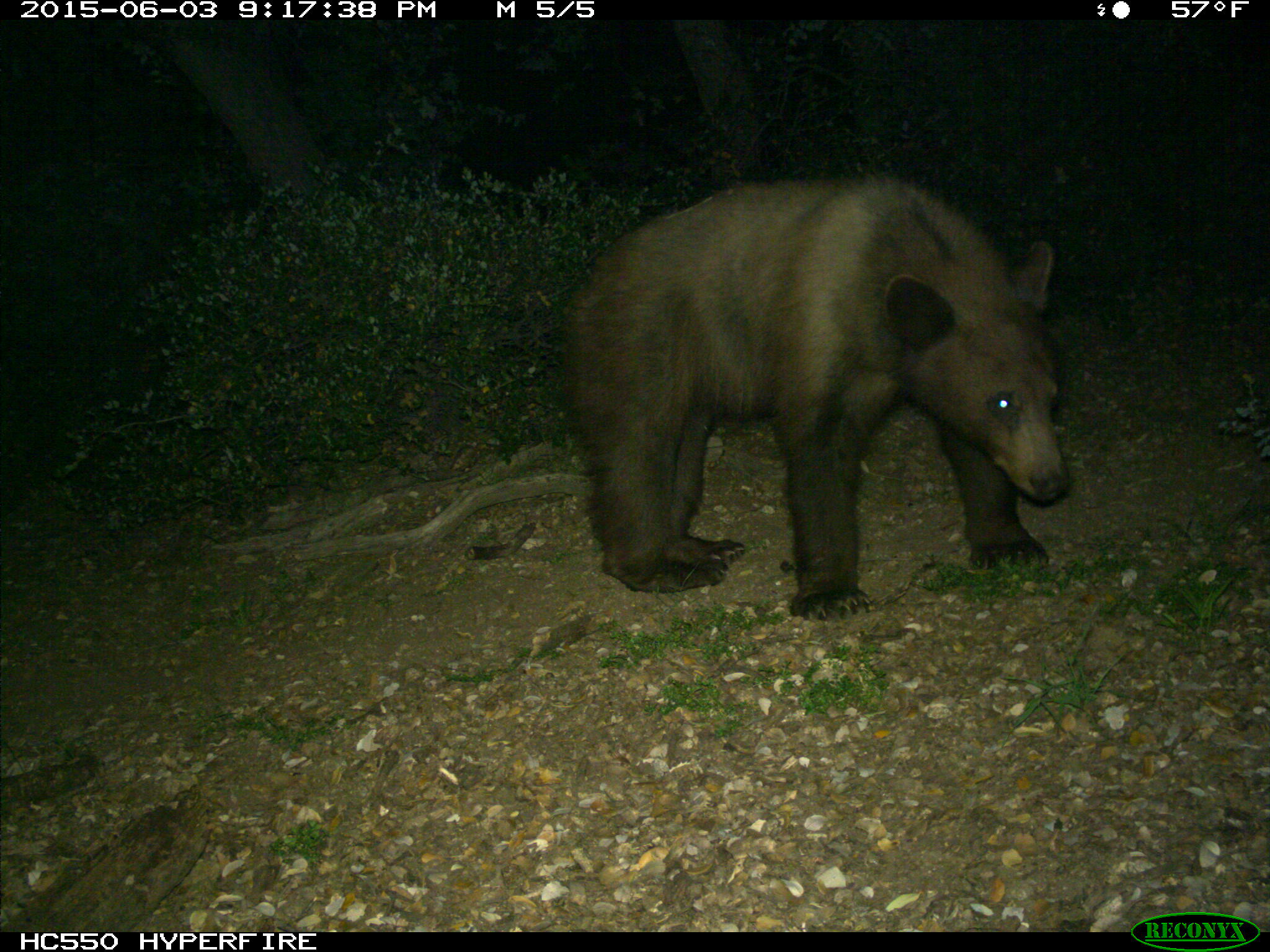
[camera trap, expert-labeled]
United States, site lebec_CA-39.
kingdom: Animalia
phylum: Chordata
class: Mammalia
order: Carnivora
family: Ursidae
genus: Ursus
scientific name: Ursus americanus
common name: american black bear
Ursus americanus (american black bear).